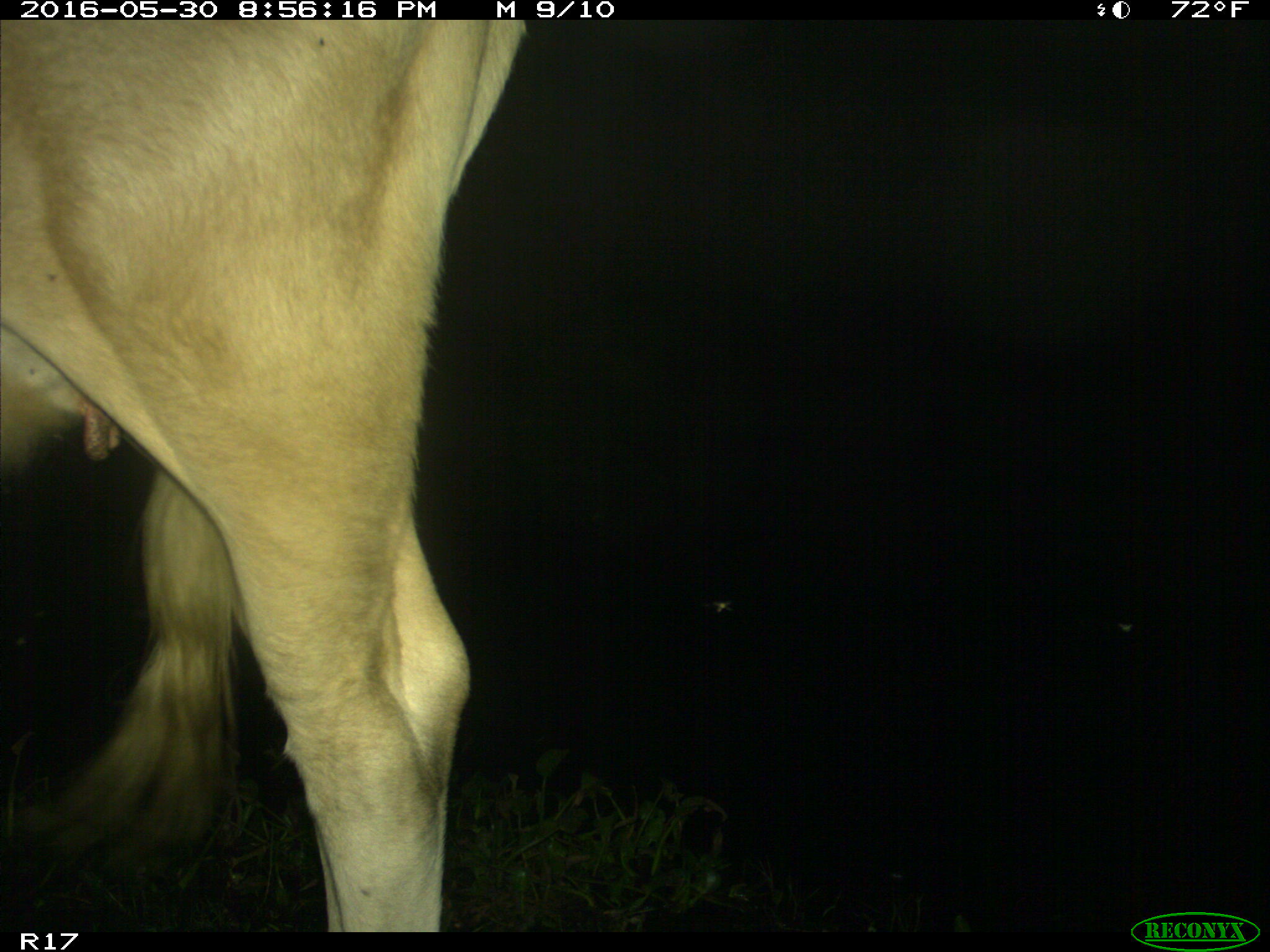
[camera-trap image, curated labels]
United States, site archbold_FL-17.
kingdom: Animalia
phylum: Chordata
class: Mammalia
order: Artiodactyla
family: Bovidae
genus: Bos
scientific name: Bos taurus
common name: domestic cow